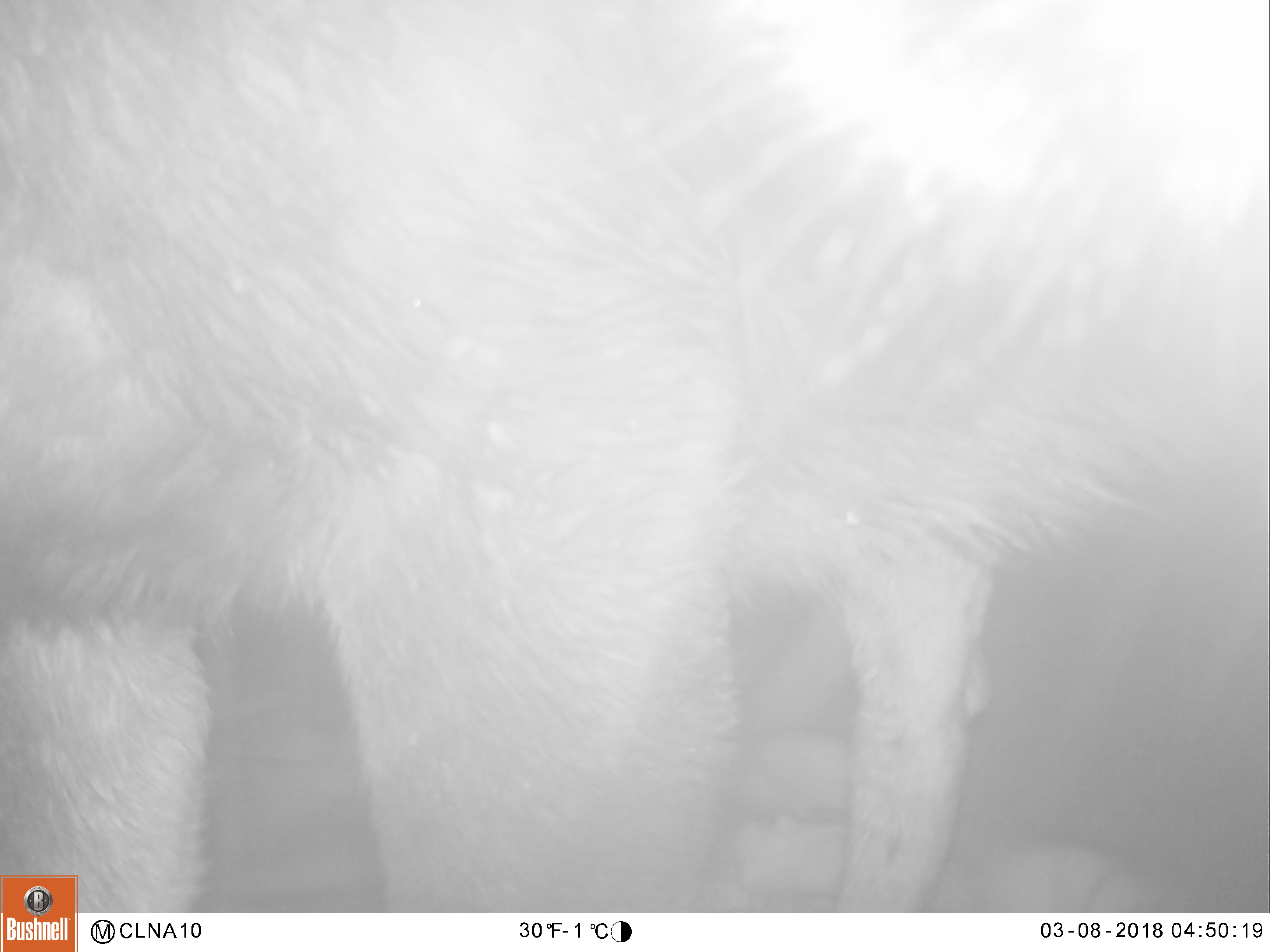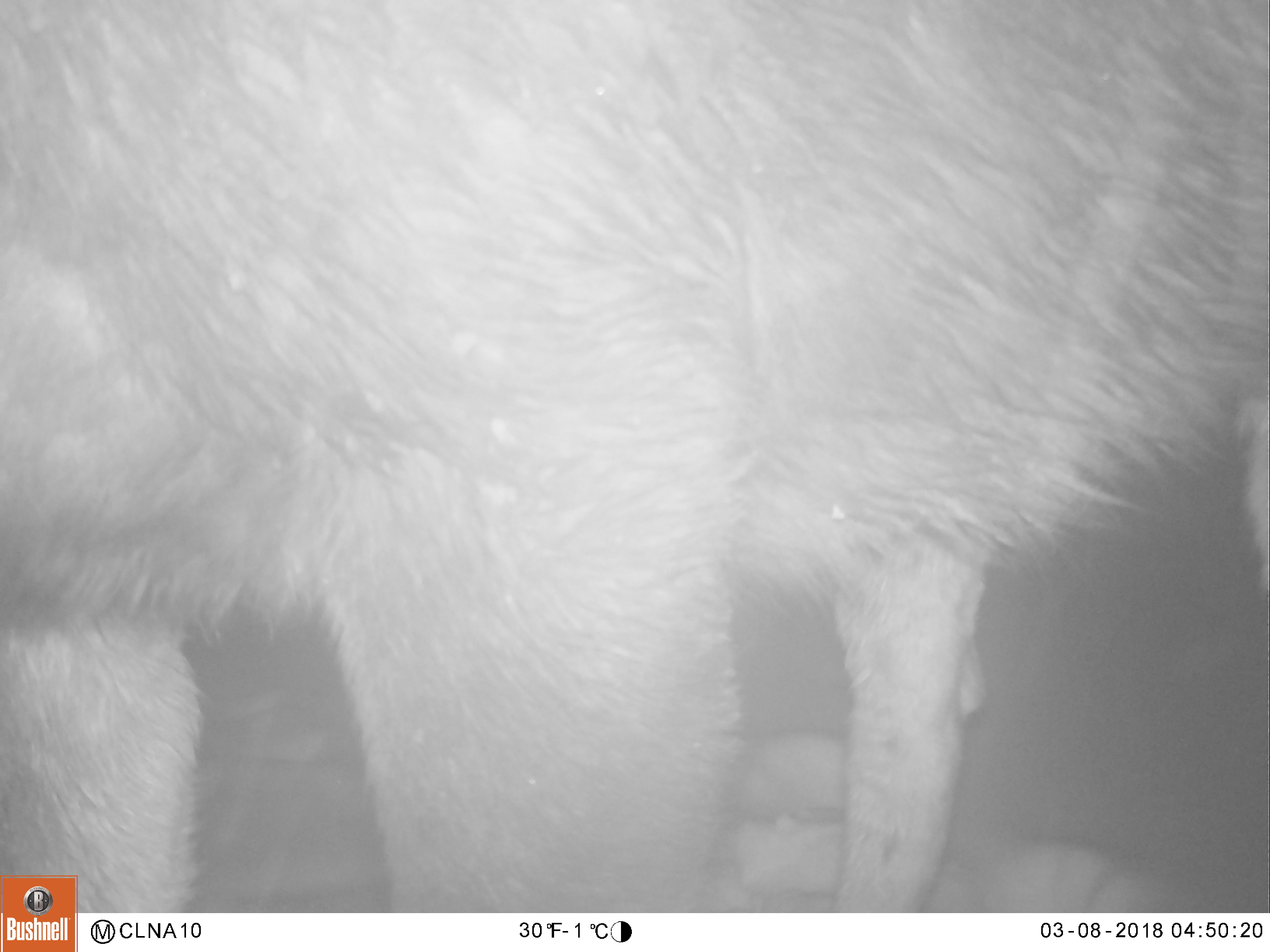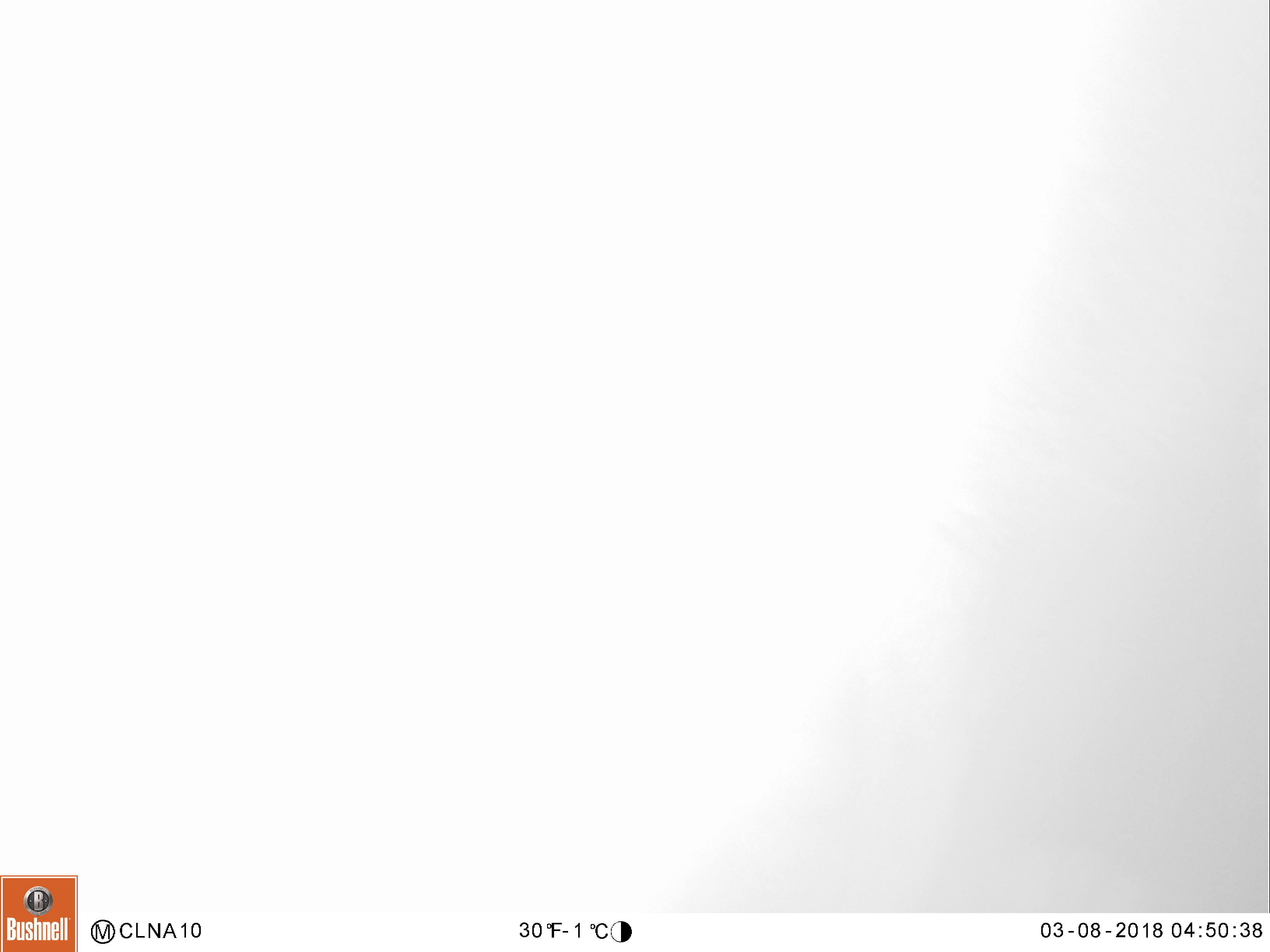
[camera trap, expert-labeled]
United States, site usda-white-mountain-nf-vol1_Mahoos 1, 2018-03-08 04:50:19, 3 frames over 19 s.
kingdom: Animalia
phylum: Chordata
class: Mammalia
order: Artiodactyla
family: Cervidae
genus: Alces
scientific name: Alces alces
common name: moose